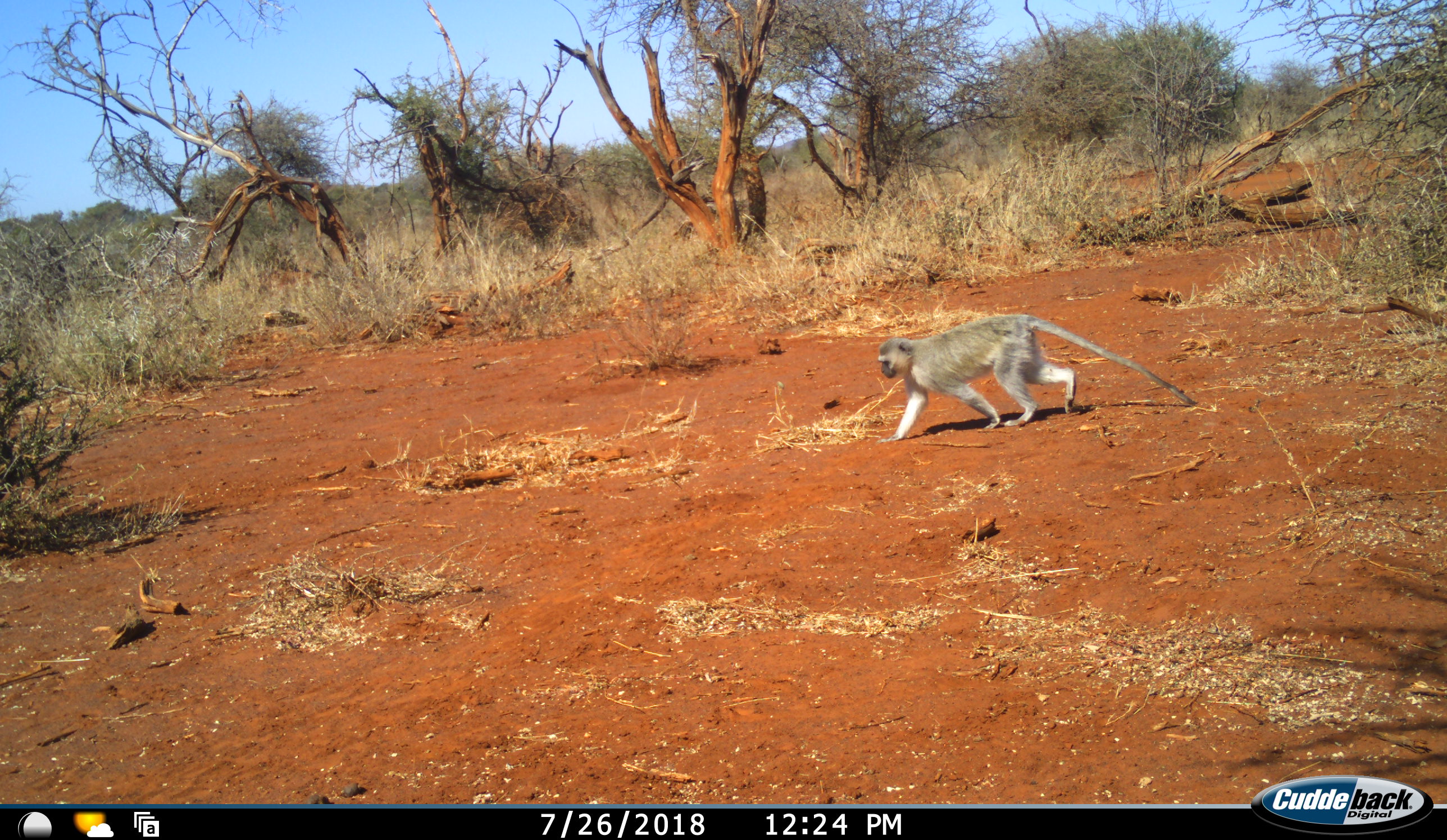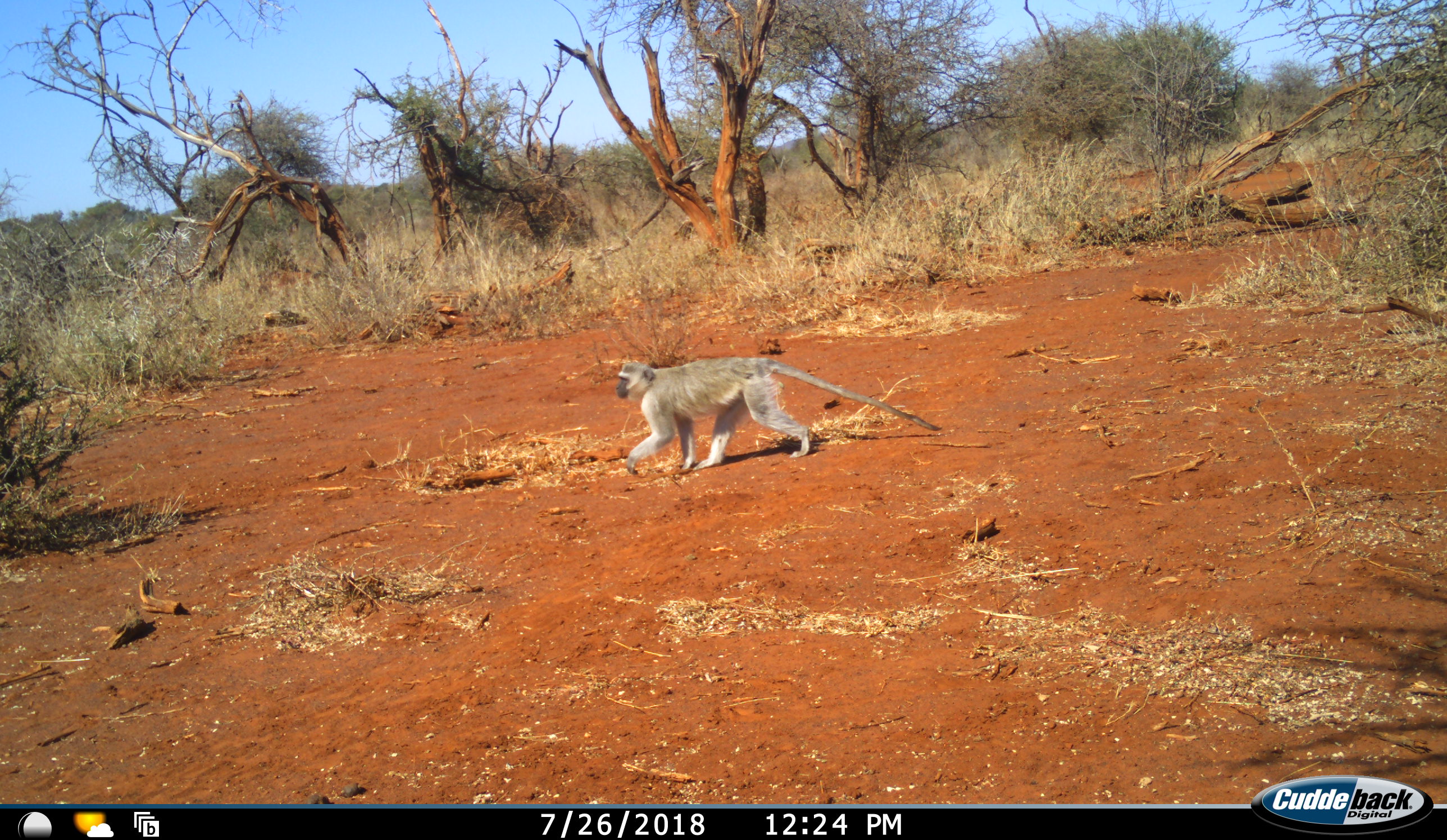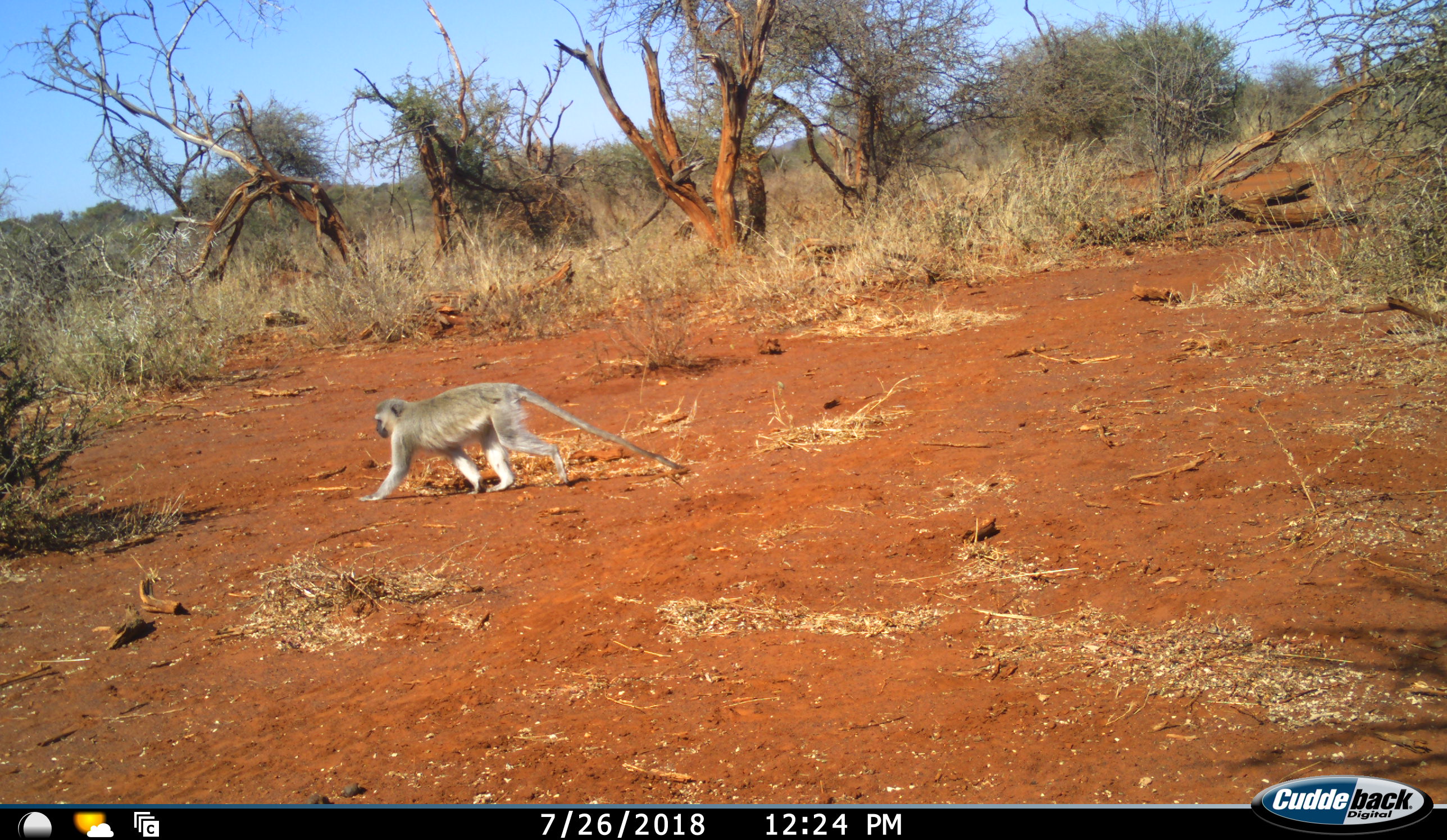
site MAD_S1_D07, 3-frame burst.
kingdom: Animalia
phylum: Chordata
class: Mammalia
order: Primates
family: Cercopithecidae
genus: Chlorocebus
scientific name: Chlorocebus pygerythrus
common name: vervet monkey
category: monkeyvervet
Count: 1.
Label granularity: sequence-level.